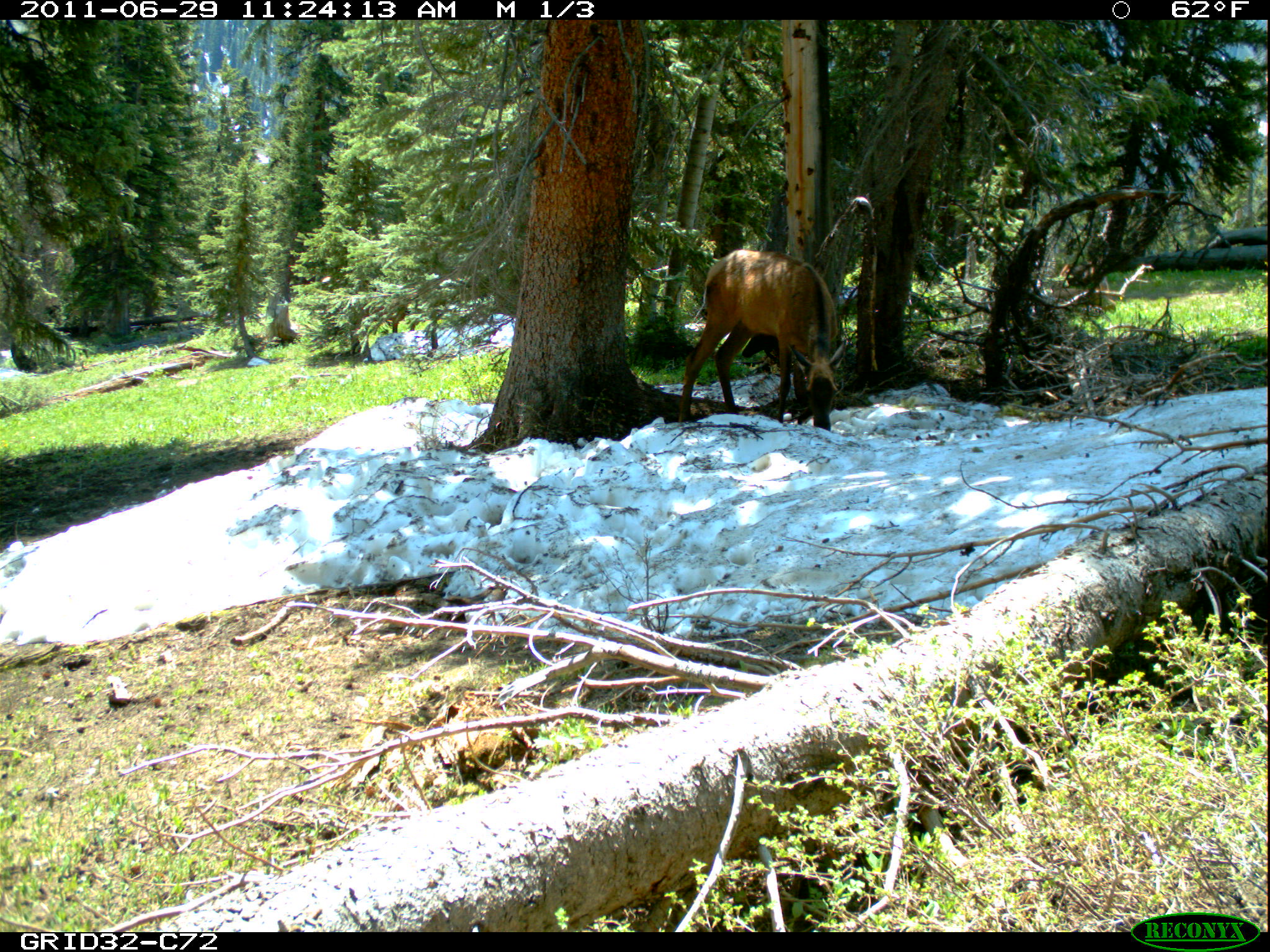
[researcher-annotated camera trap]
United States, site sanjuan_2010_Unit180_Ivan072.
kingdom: Animalia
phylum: Chordata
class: Mammalia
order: Artiodactyla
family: Cervidae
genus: Cervus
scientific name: Cervus elaphus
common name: red deer